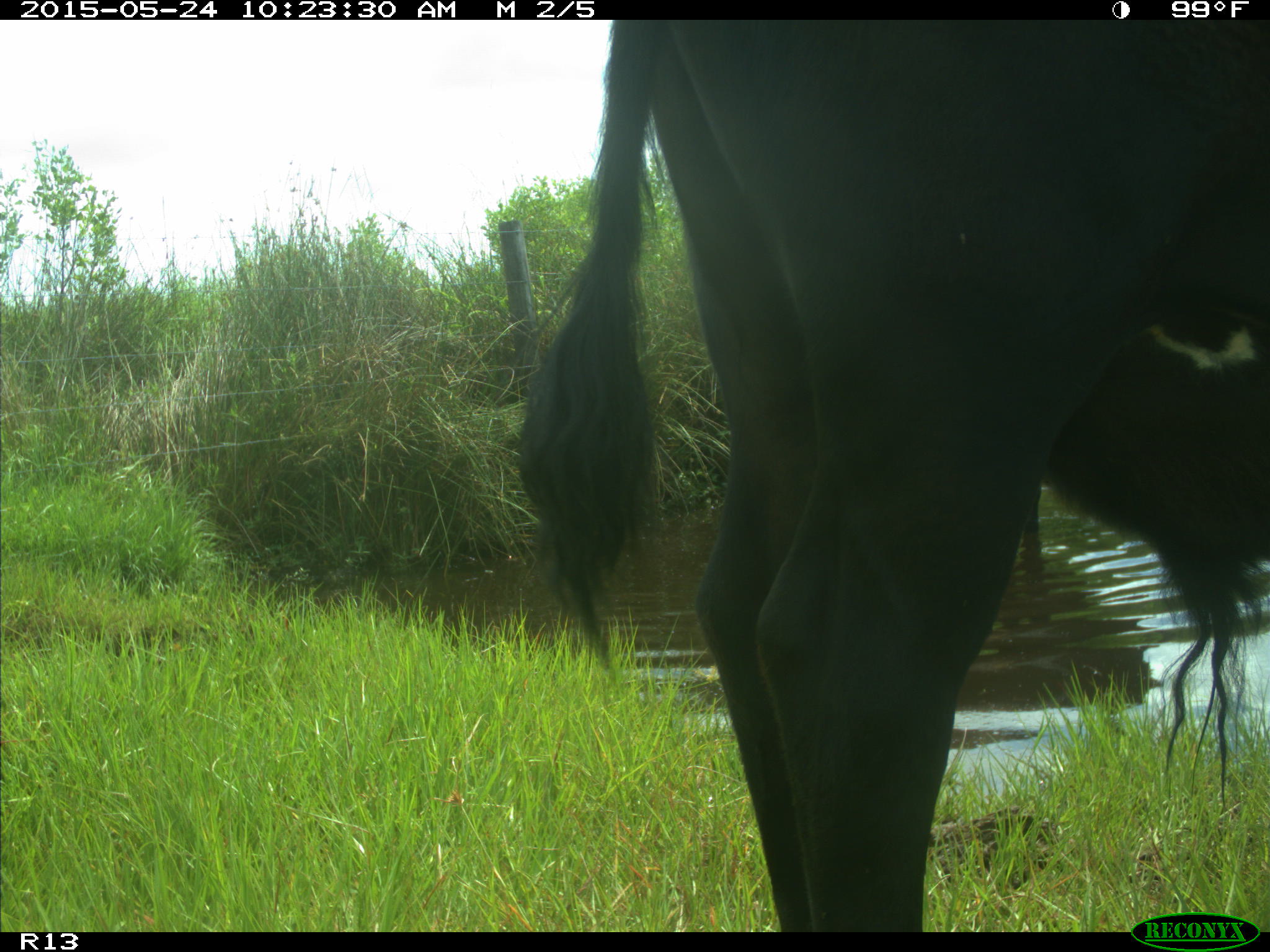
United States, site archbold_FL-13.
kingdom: Animalia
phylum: Chordata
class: Mammalia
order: Artiodactyla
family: Bovidae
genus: Bos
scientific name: Bos taurus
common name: domestic cow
Bos taurus (domestic cow).